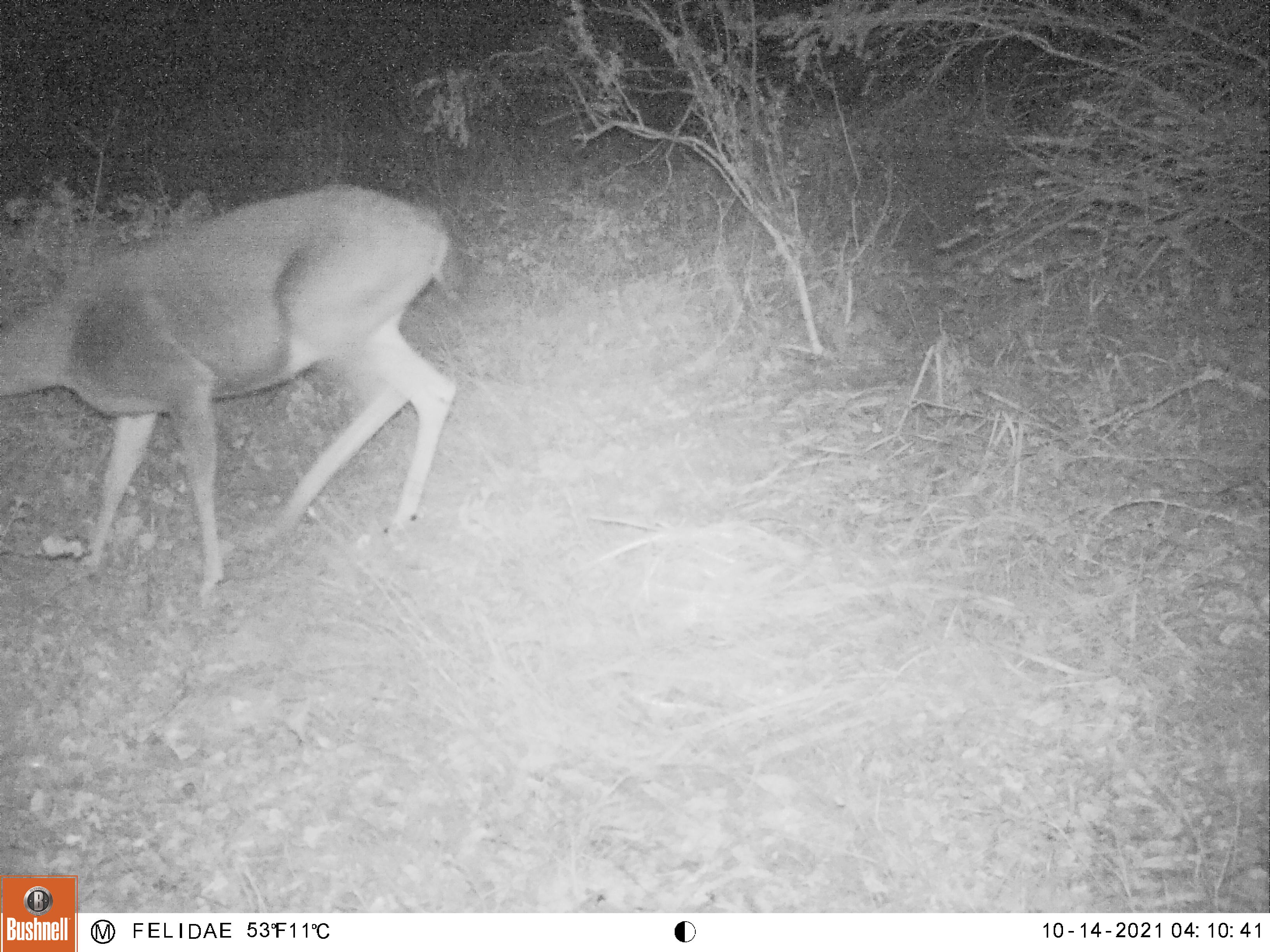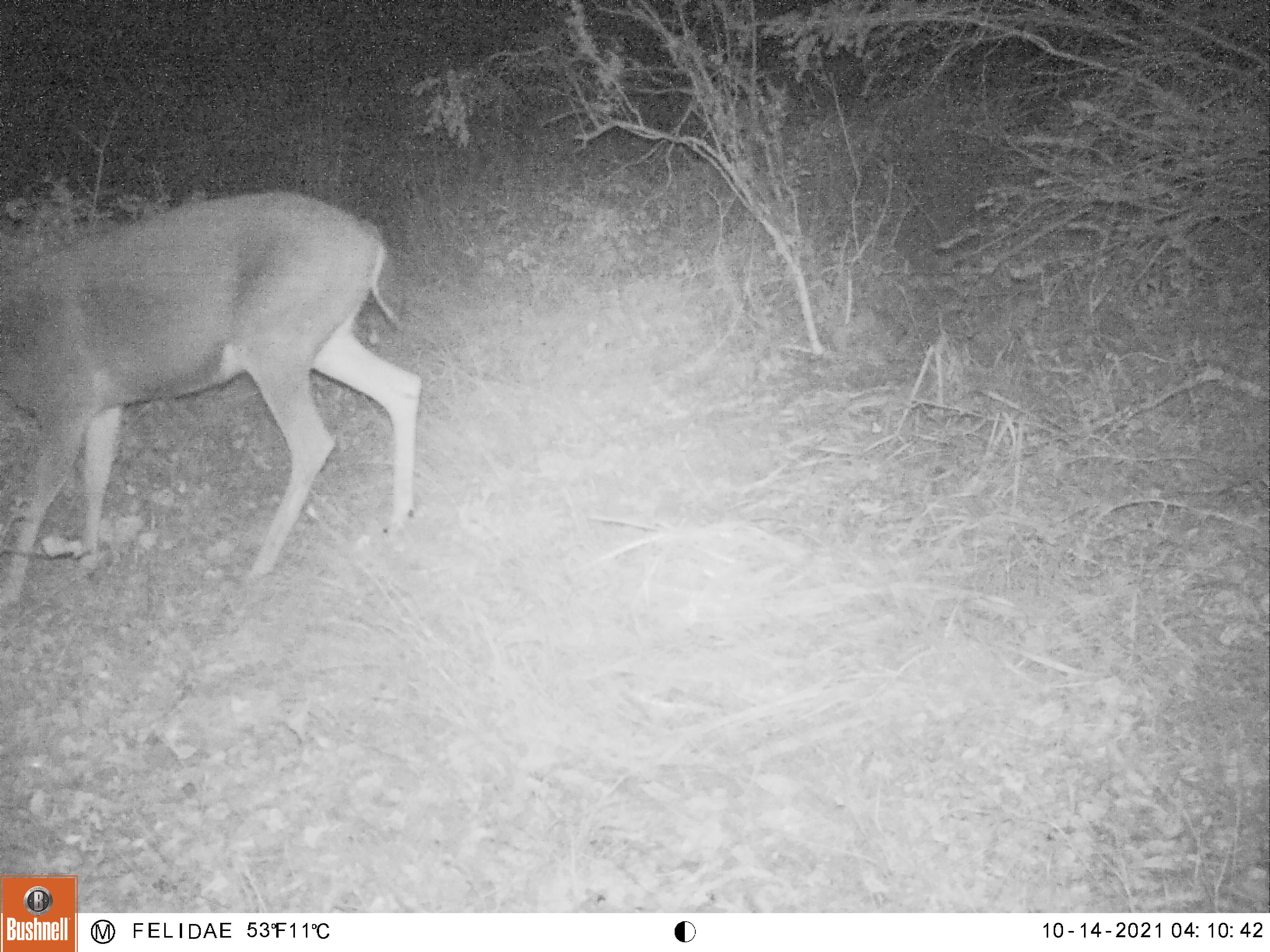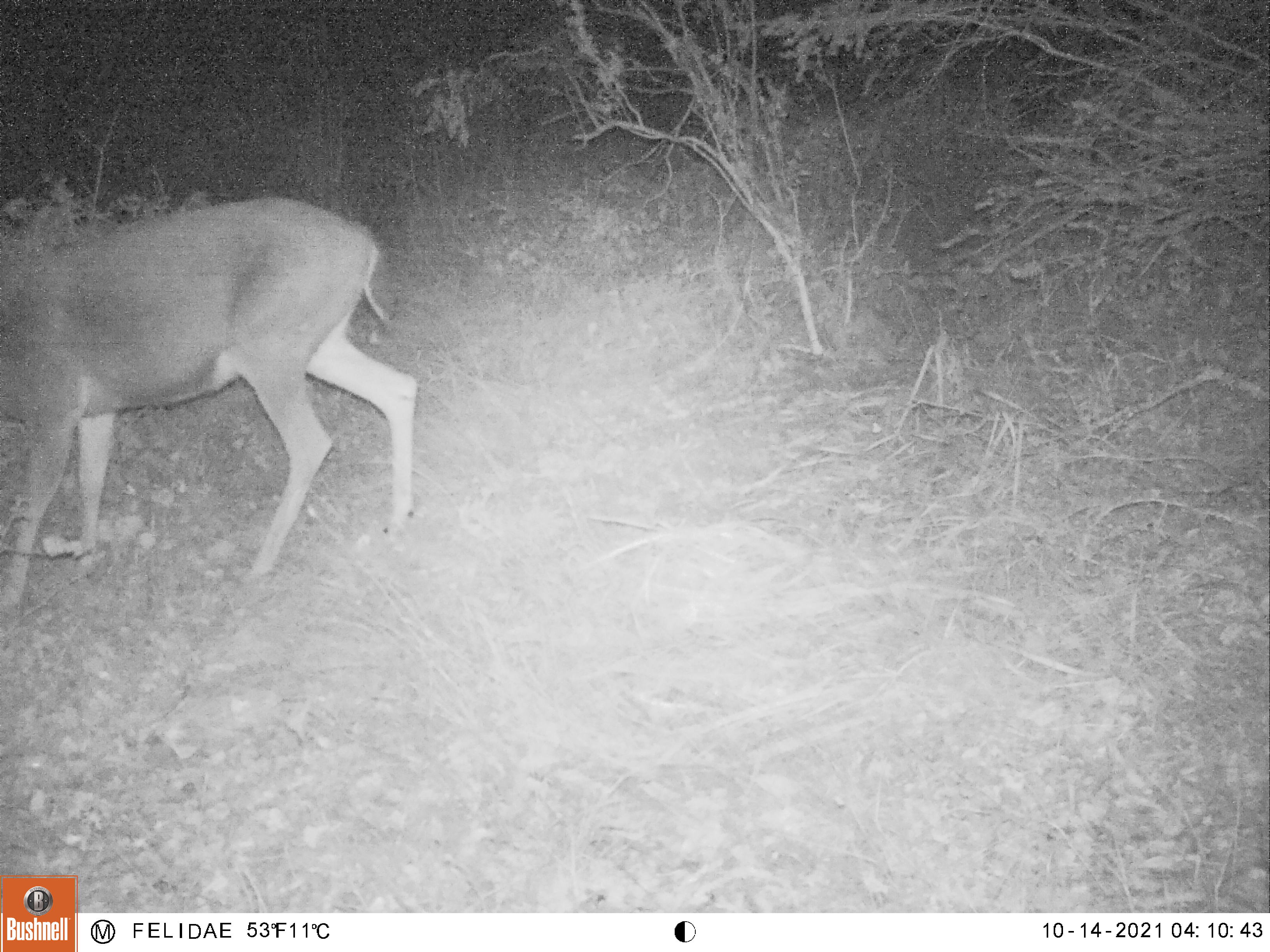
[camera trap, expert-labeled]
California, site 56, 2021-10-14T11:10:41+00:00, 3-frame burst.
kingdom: Animalia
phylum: Chordata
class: Mammalia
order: Artiodactyla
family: Cervidae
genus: Odocoileus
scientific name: Odocoileus hemionus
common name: mule deer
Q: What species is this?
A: Mule deer (Odocoileus hemionus).